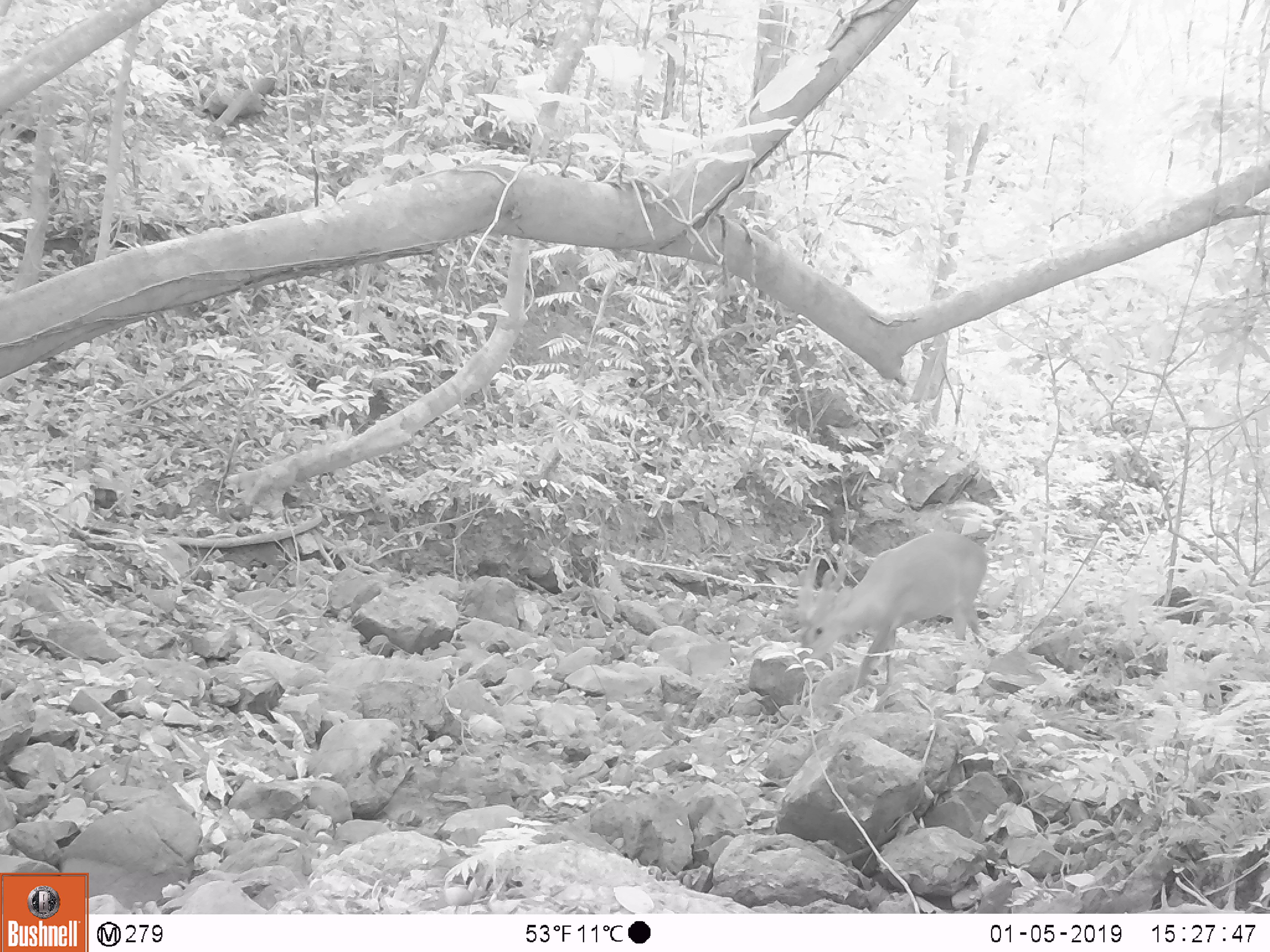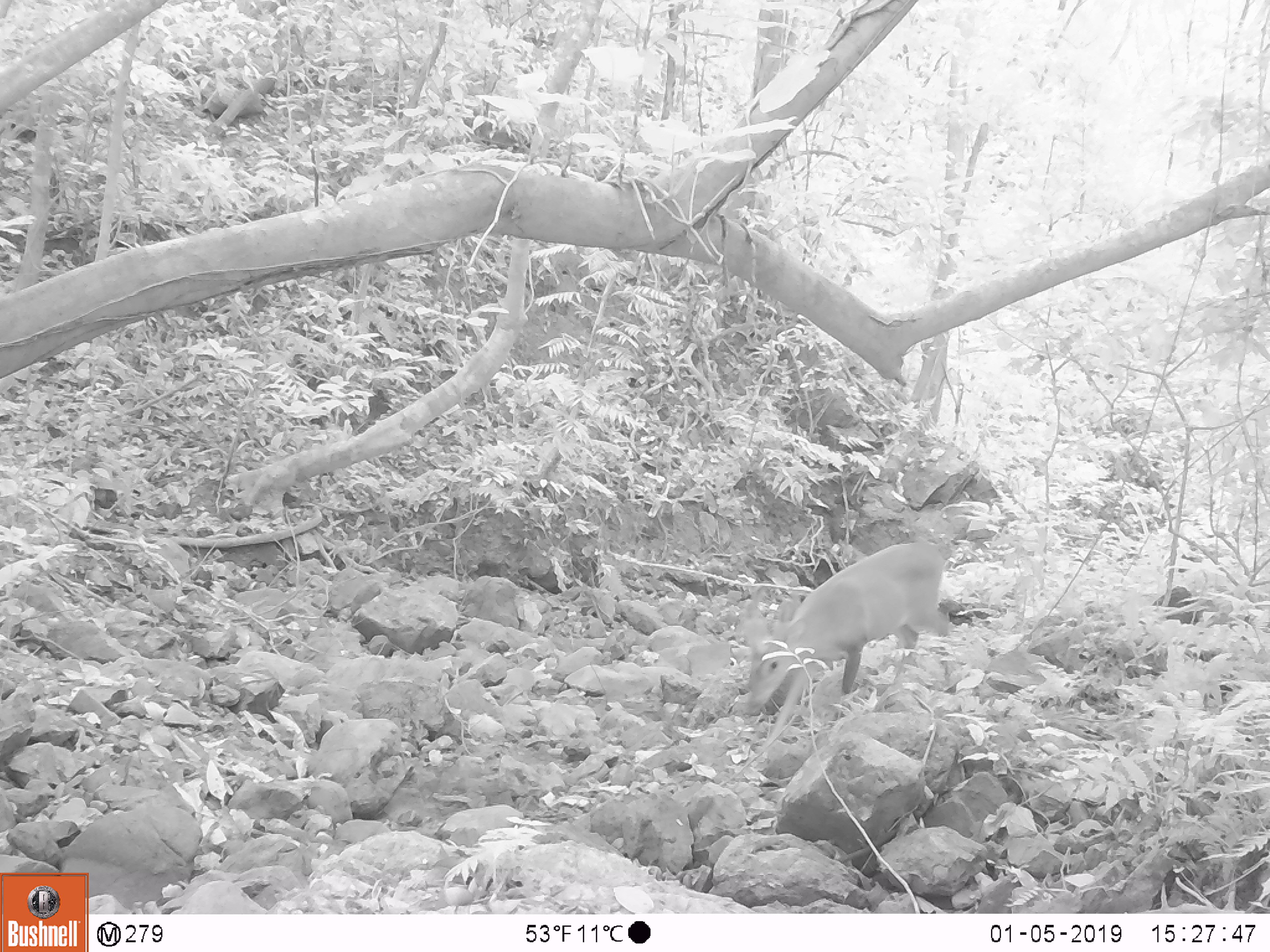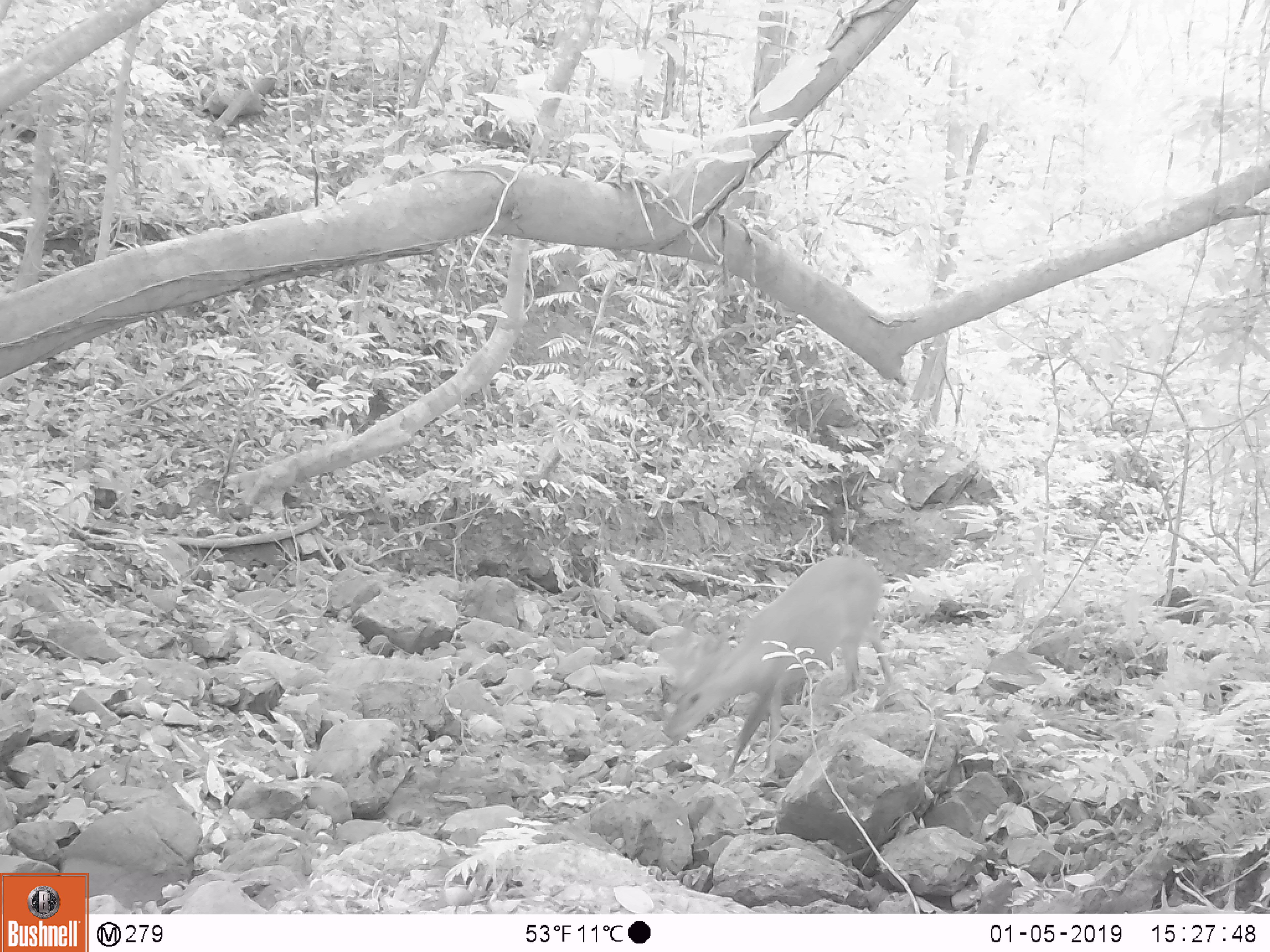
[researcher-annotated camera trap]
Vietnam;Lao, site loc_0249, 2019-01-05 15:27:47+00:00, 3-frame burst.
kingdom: Animalia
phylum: Chordata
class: Mammalia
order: Artiodactyla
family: Cervidae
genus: Muntiacus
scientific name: Muntiacus vuquangensis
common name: large-antlered muntjac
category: large antlered muntjac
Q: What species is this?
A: Large antlered muntjac (large-antlered muntjac) (Muntiacus vuquangensis).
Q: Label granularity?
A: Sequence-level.